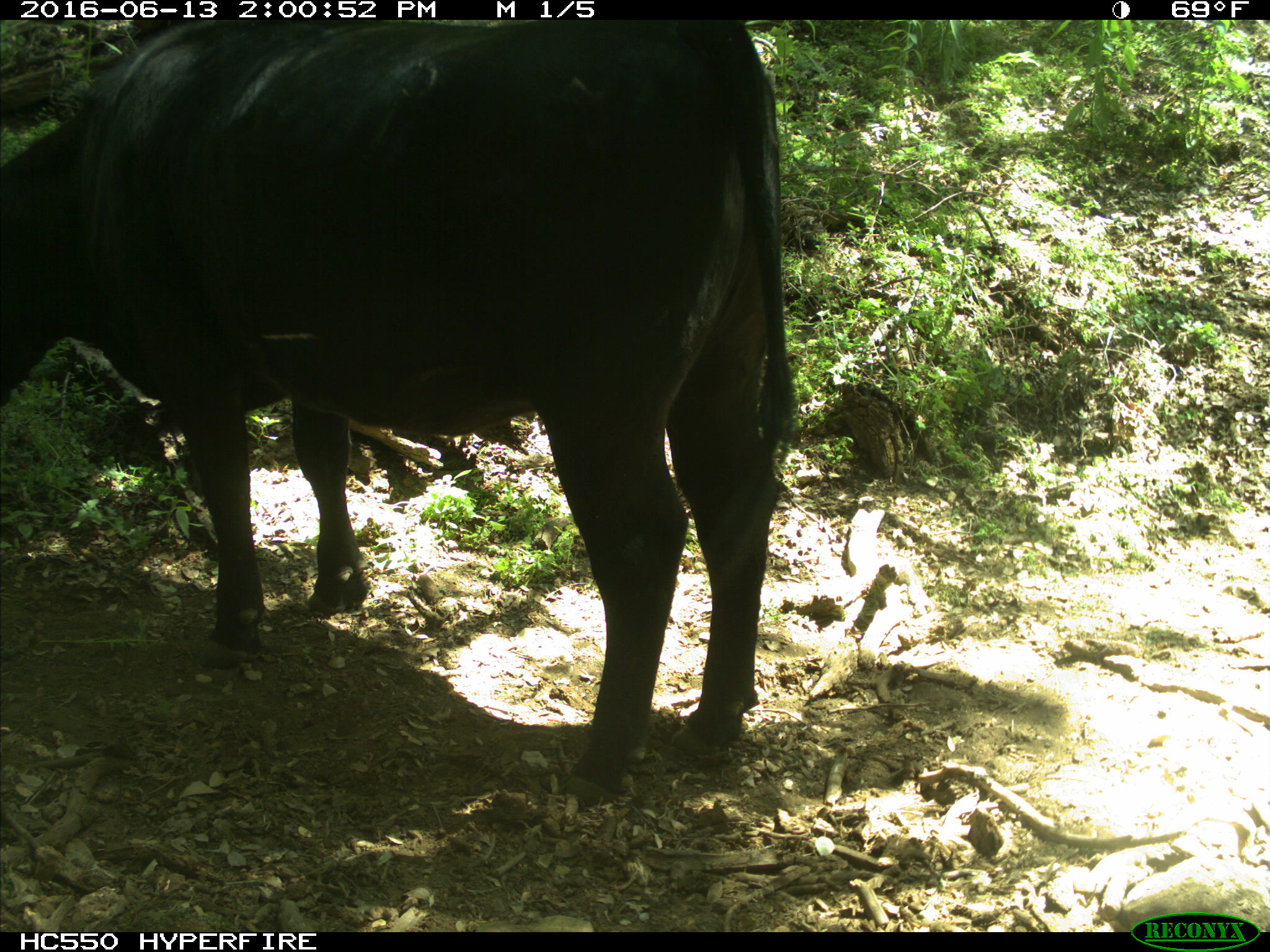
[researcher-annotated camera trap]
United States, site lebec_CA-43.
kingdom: Animalia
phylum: Chordata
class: Mammalia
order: Artiodactyla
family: Bovidae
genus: Bos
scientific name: Bos taurus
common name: domestic cow